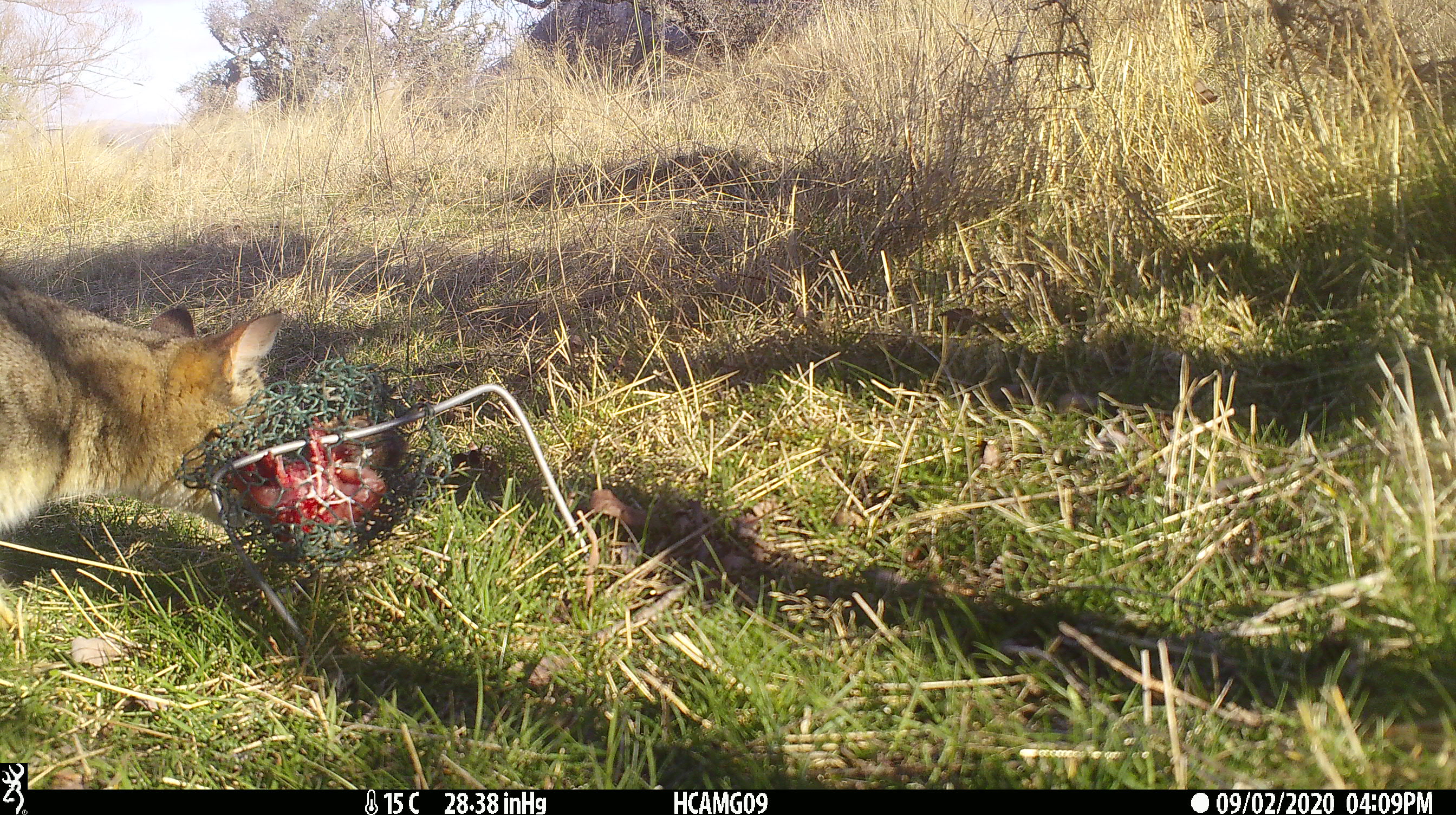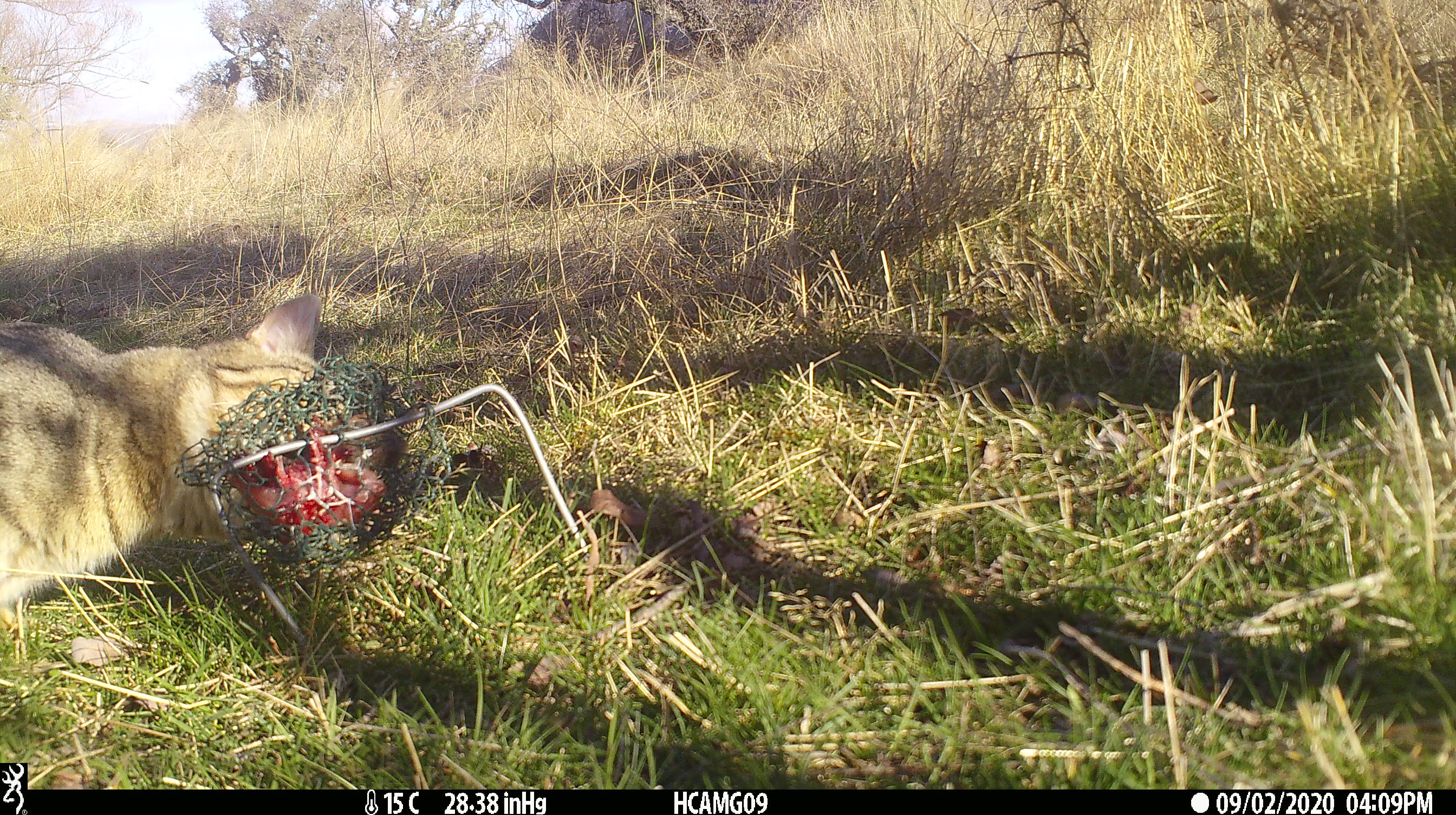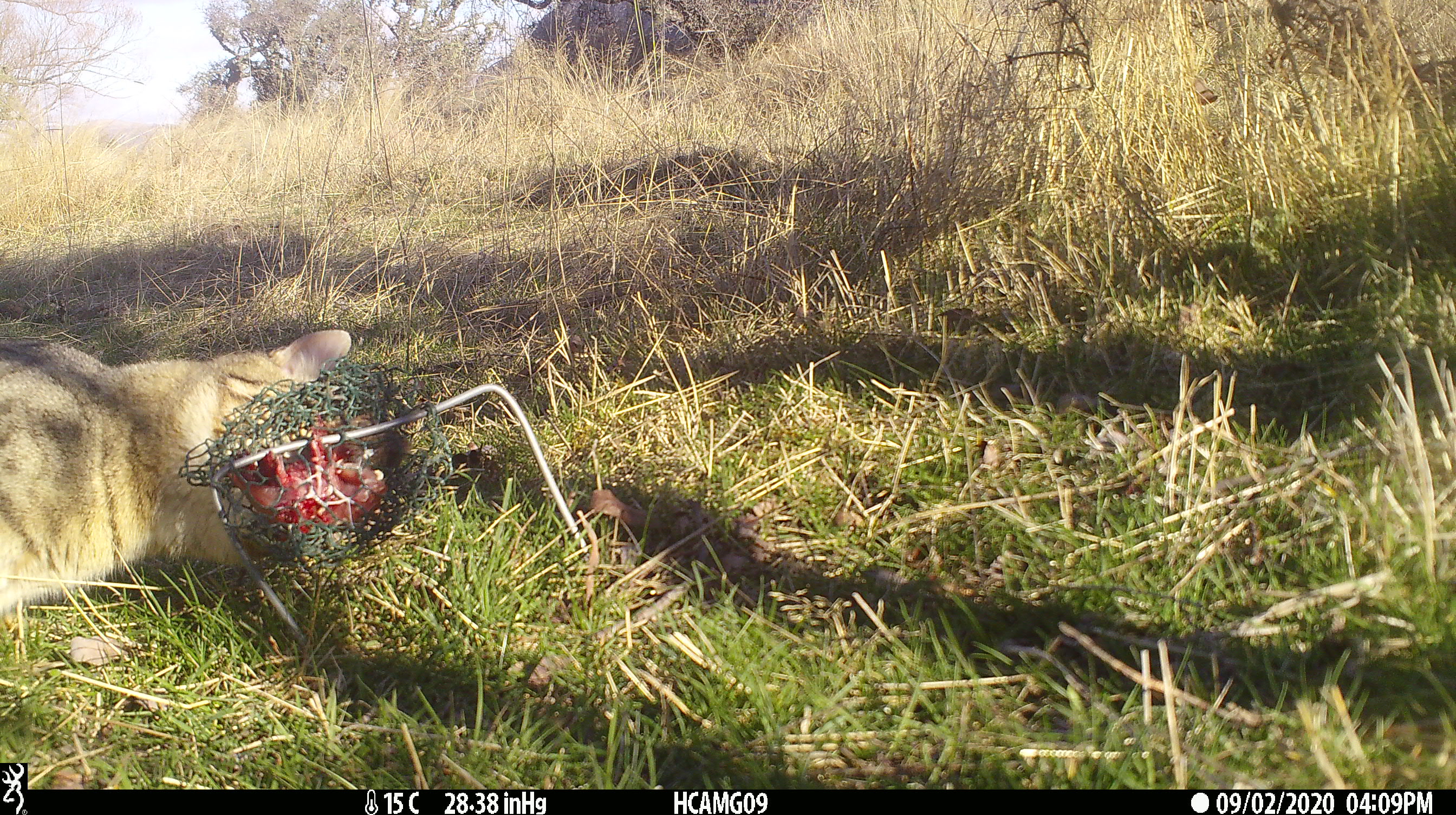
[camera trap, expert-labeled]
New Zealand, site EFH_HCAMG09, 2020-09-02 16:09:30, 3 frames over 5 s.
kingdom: Animalia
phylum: Chordata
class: Mammalia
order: Carnivora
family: Felidae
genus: Felis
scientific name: Felis catus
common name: domestic cat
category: cat